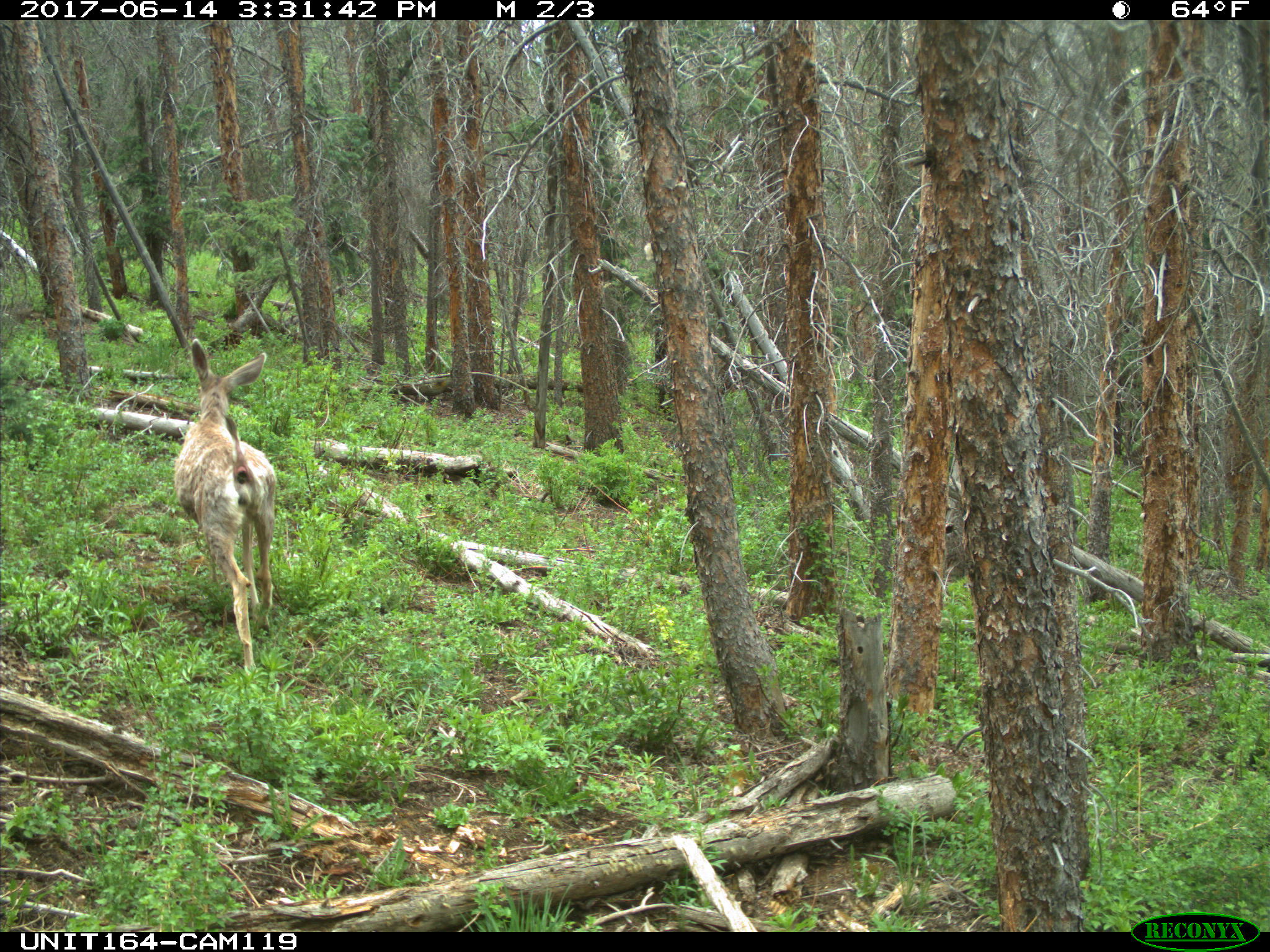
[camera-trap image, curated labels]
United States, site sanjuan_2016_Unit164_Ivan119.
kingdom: Animalia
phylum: Chordata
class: Mammalia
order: Artiodactyla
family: Cervidae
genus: Odocoileus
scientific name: Odocoileus hemionus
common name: mule deer